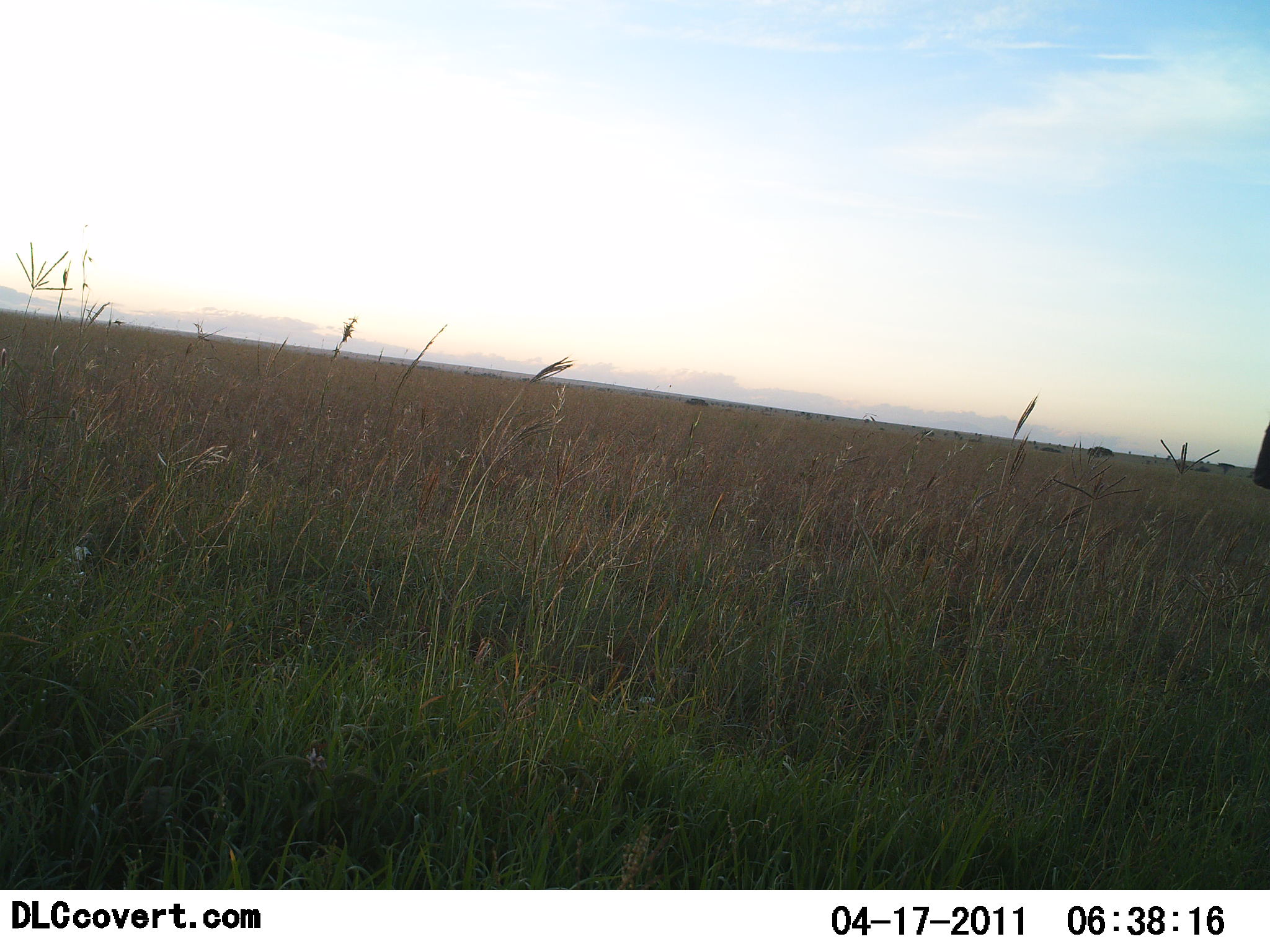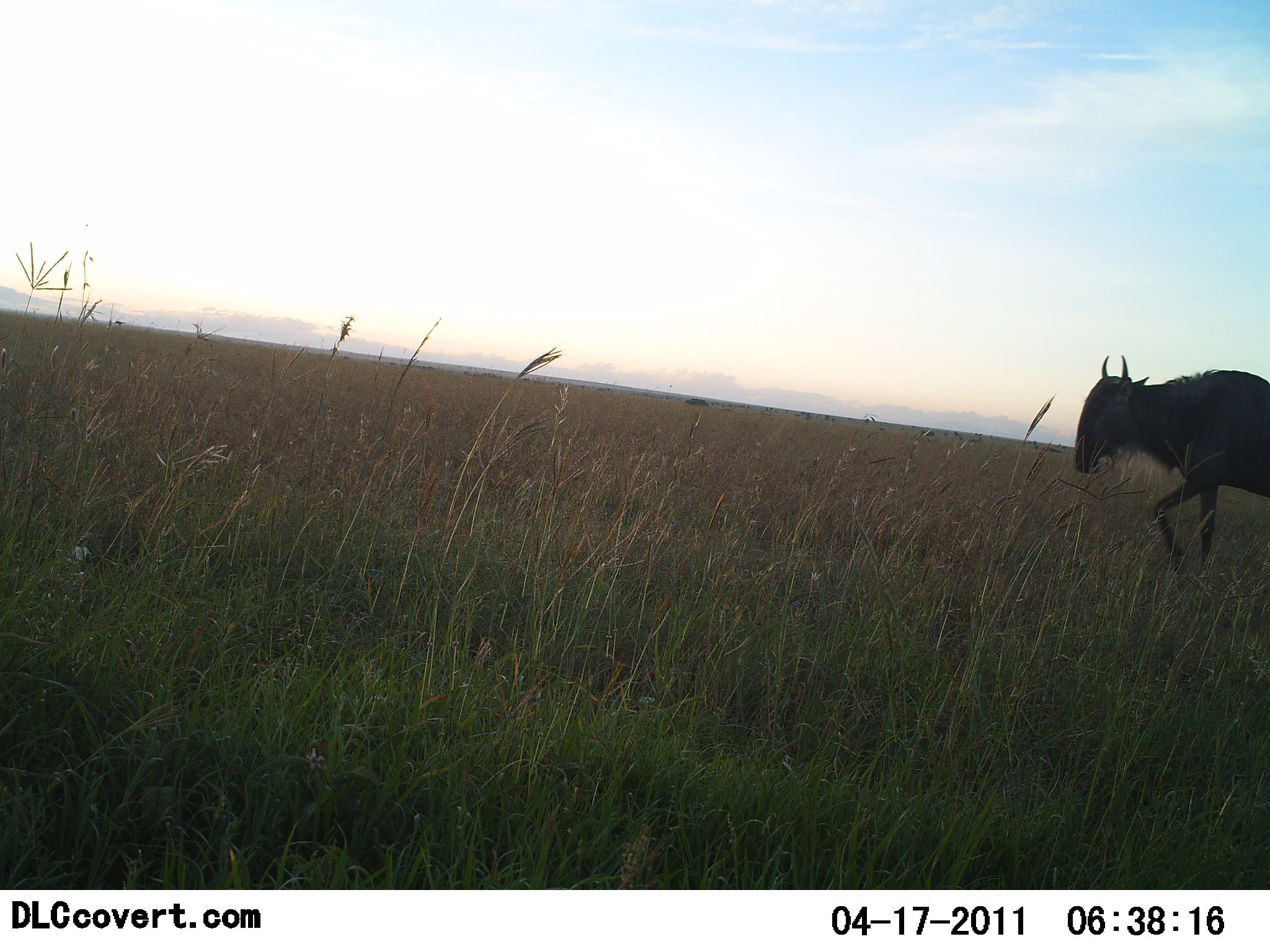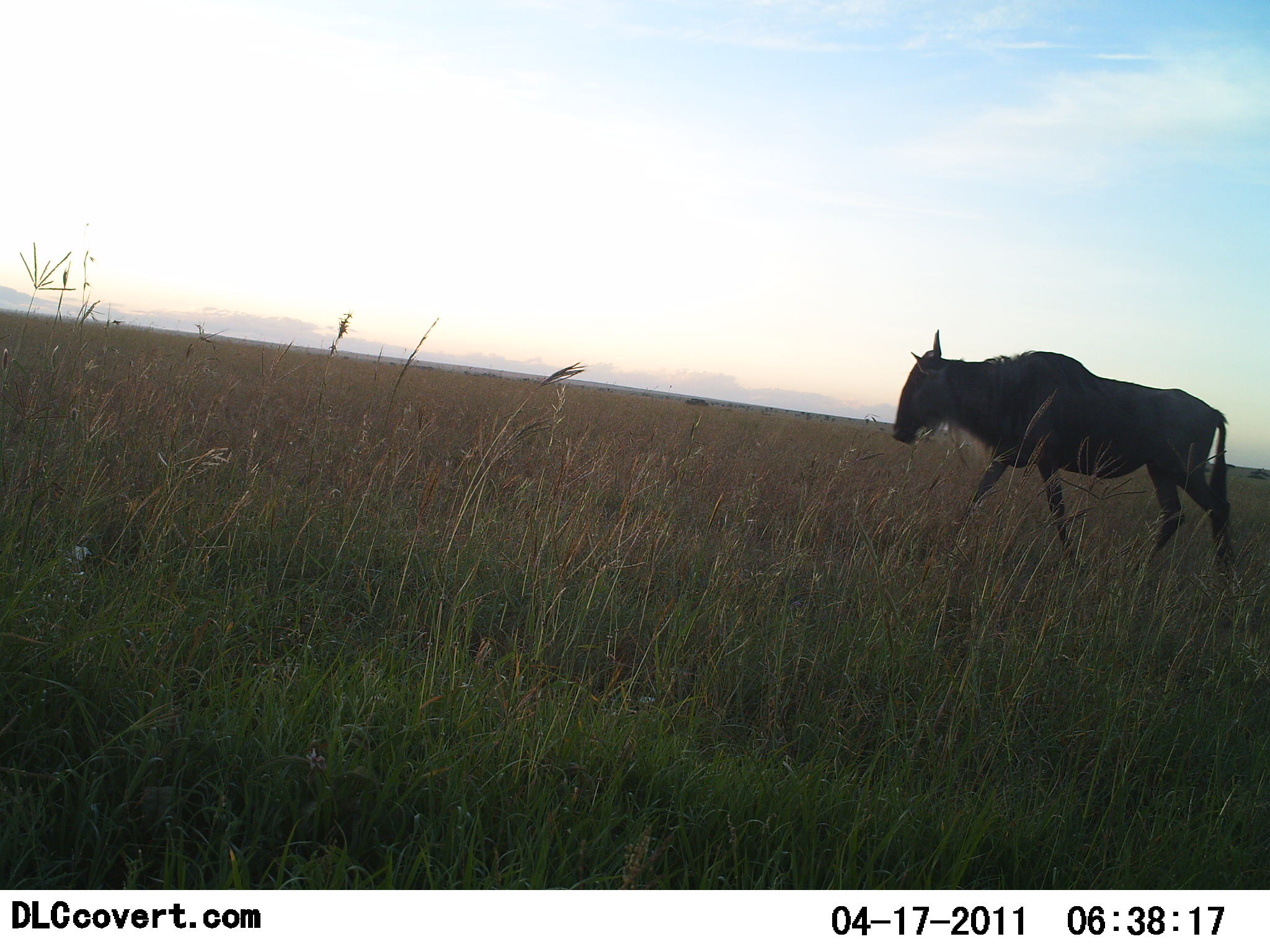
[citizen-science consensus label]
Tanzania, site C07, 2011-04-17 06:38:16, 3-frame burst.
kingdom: Animalia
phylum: Chordata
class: Mammalia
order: Artiodactyla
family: Bovidae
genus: Connochaetes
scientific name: Connochaetes taurinus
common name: blue wildebeest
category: wildebeest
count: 1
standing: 0%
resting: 0%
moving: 100%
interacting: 0%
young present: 0%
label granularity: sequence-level